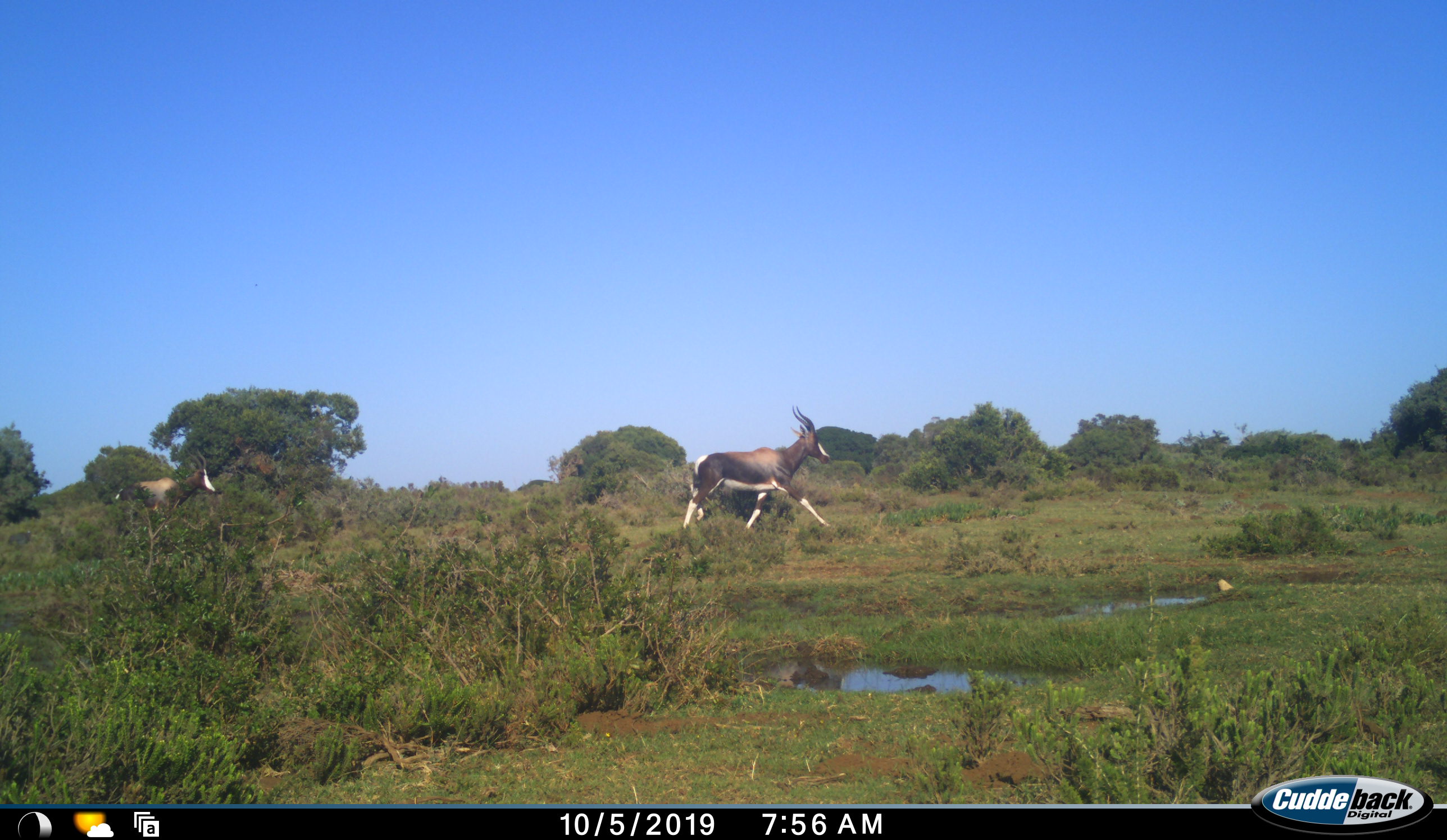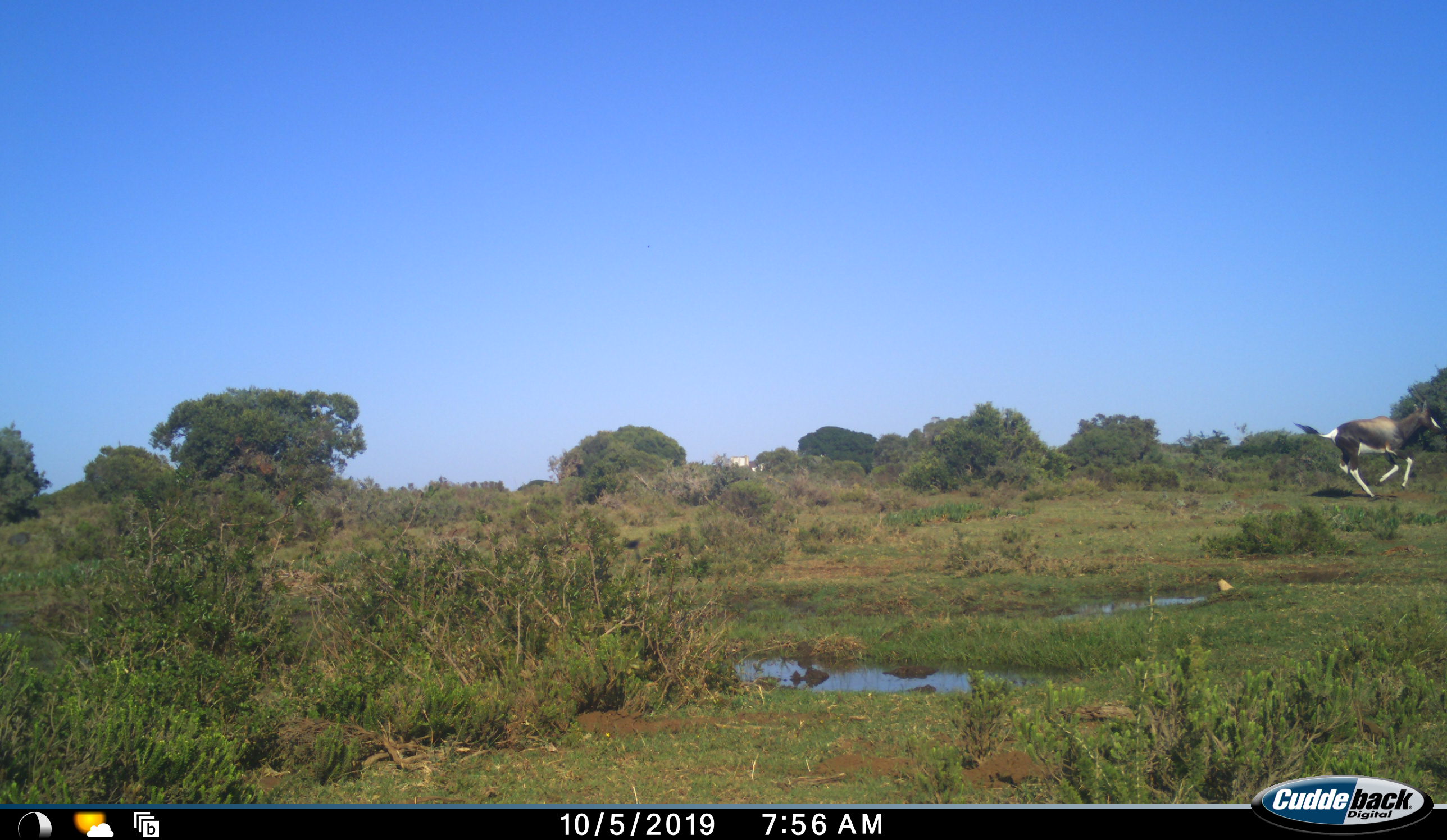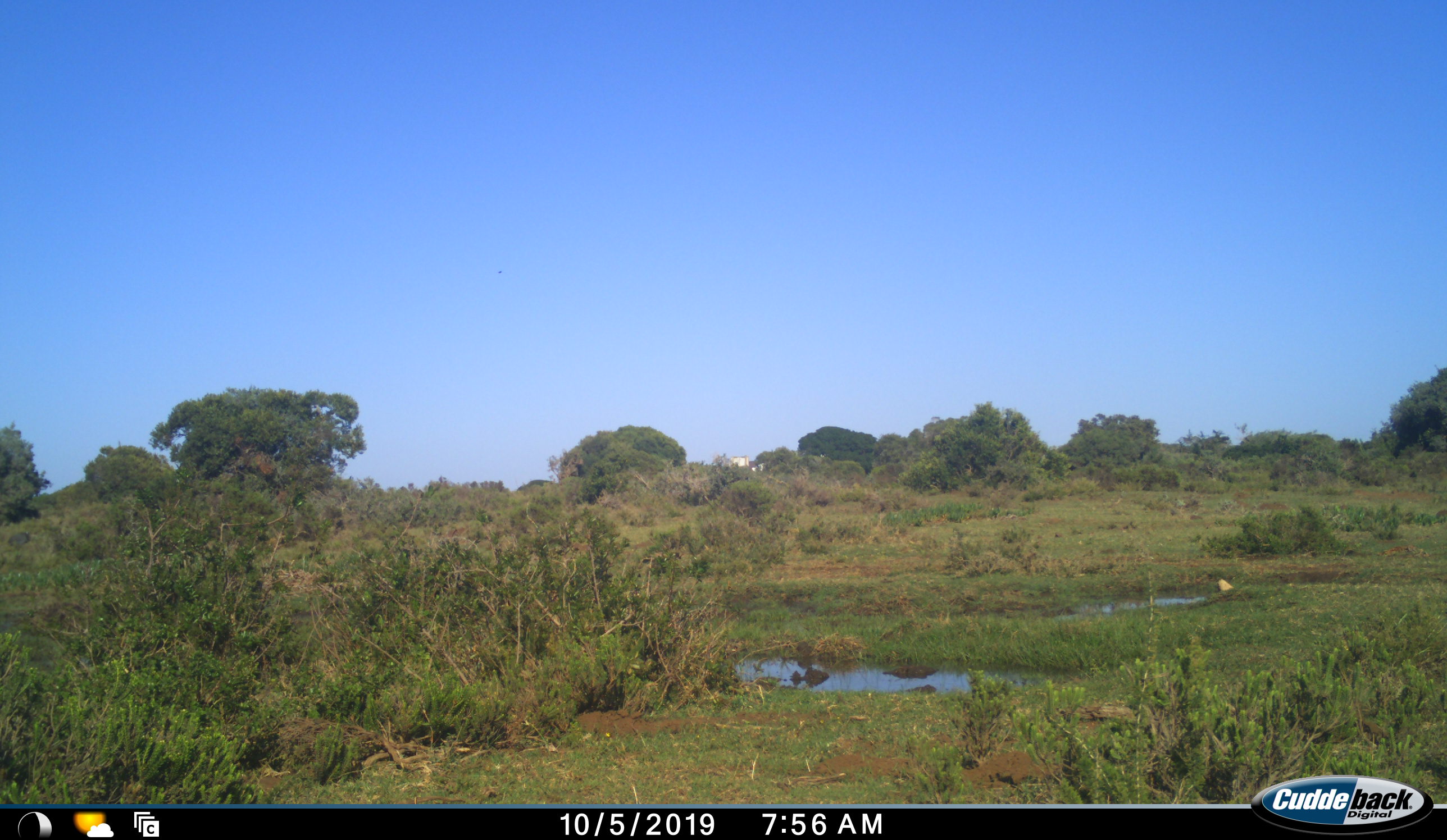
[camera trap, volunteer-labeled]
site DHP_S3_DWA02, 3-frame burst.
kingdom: Animalia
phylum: Chordata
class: Mammalia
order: Artiodactyla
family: Bovidae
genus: Damaliscus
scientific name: Damaliscus pygargus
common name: bontebok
Bontebok (Damaliscus pygargus), count 2. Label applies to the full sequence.